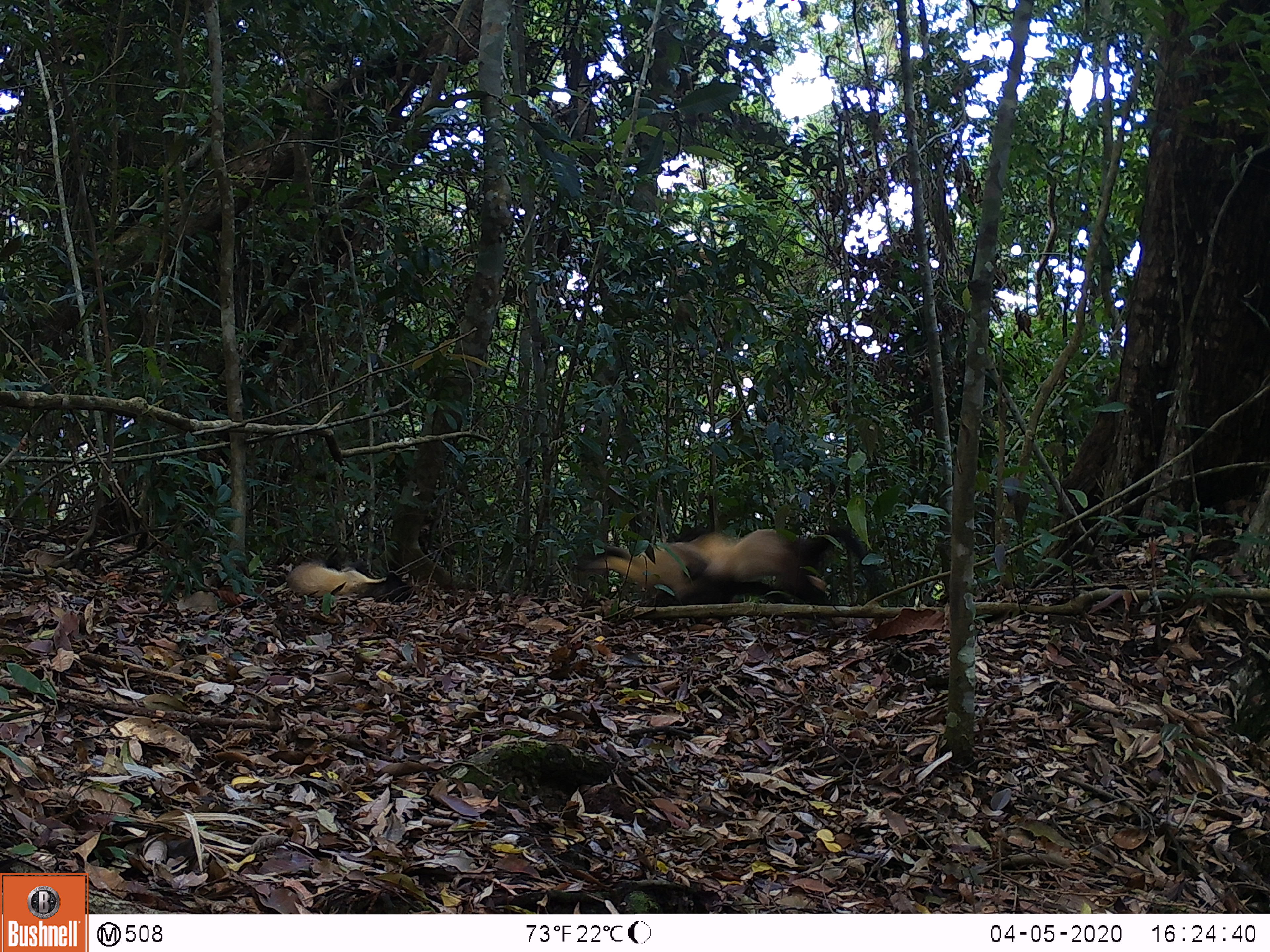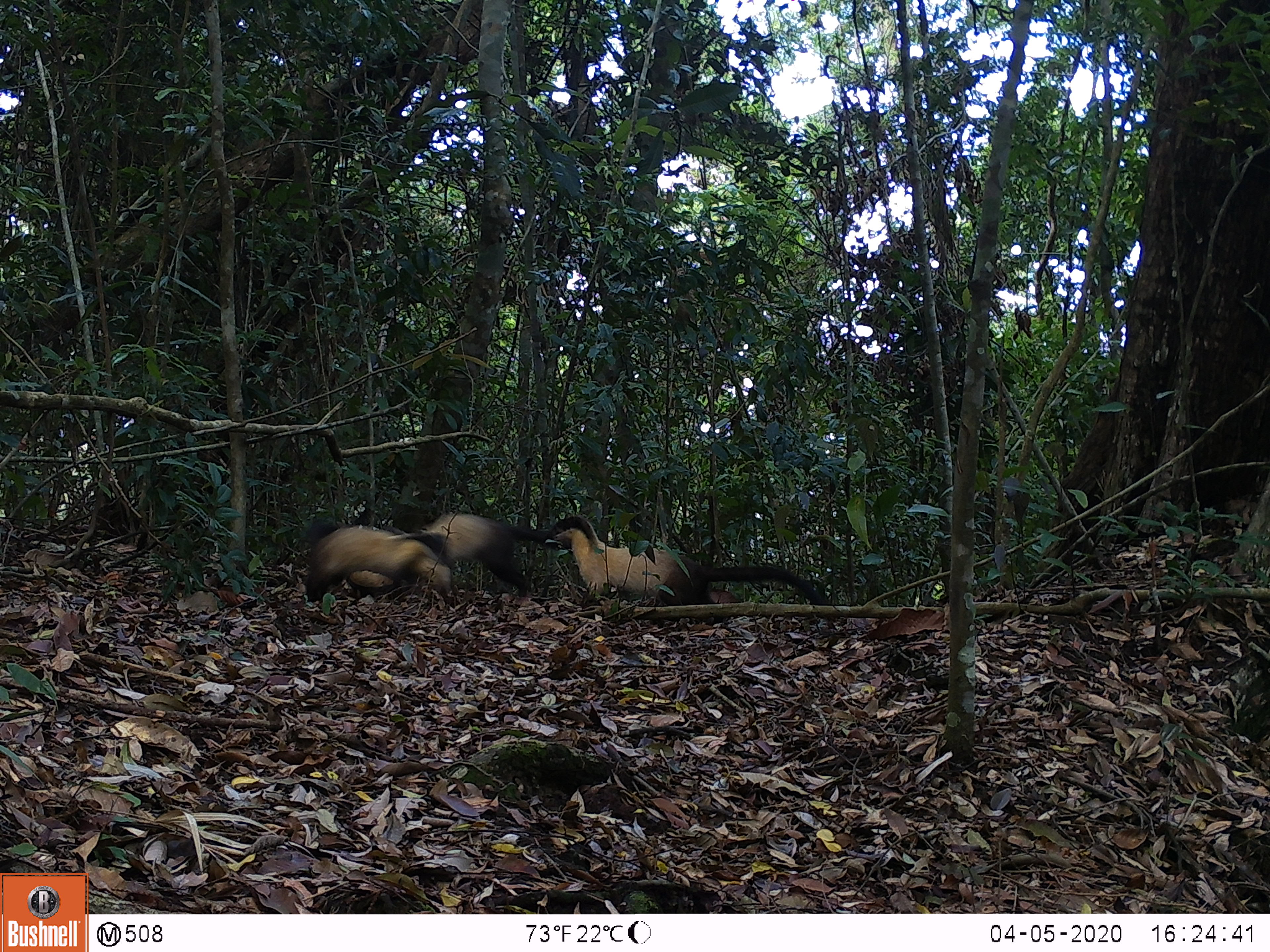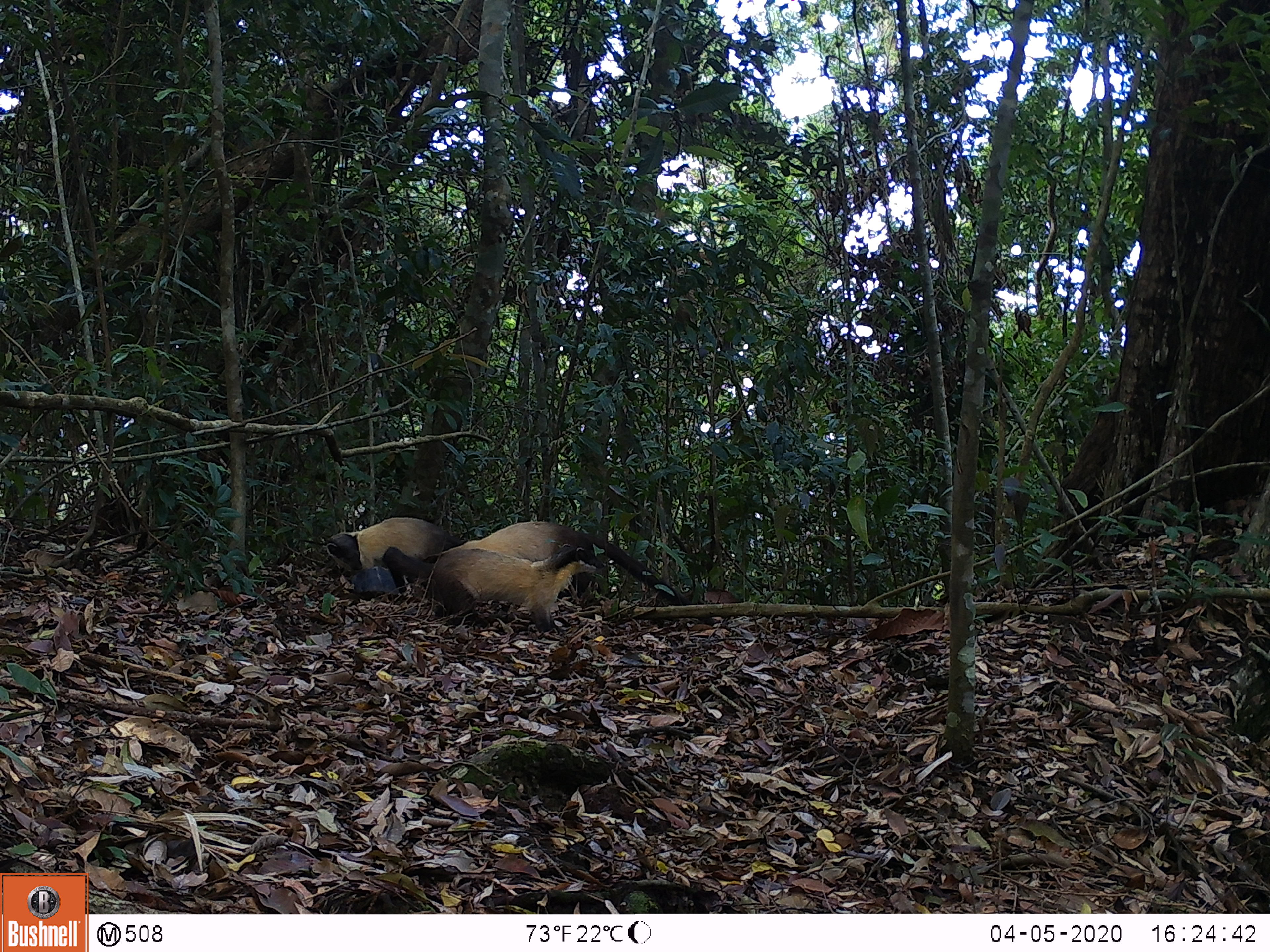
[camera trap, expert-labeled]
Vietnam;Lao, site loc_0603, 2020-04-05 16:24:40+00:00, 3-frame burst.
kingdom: Animalia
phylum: Chordata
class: Mammalia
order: Carnivora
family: Mustelidae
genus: Martes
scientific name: Martes flavigula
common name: yellow-throated marten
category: yellow throated marten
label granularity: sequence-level